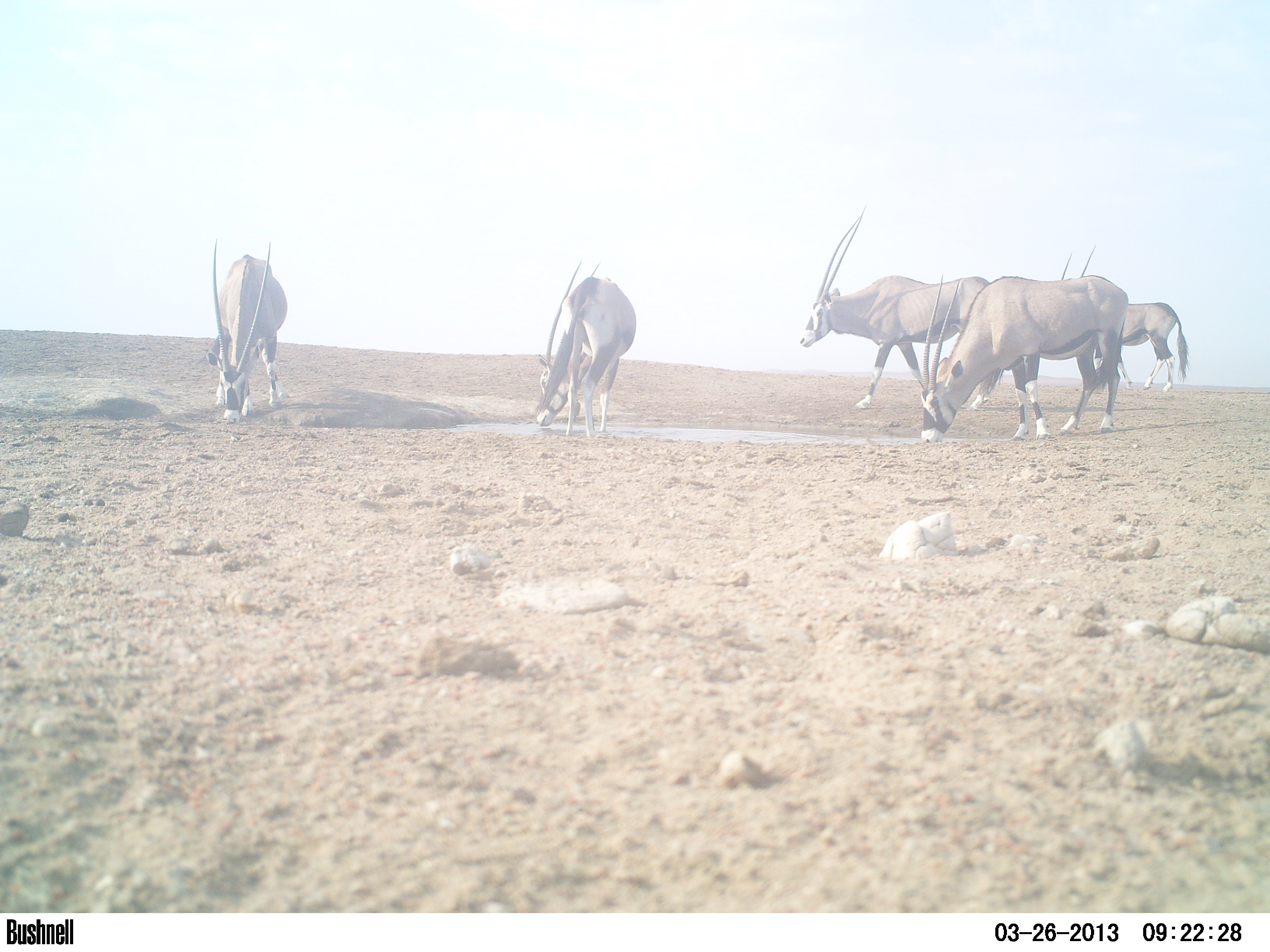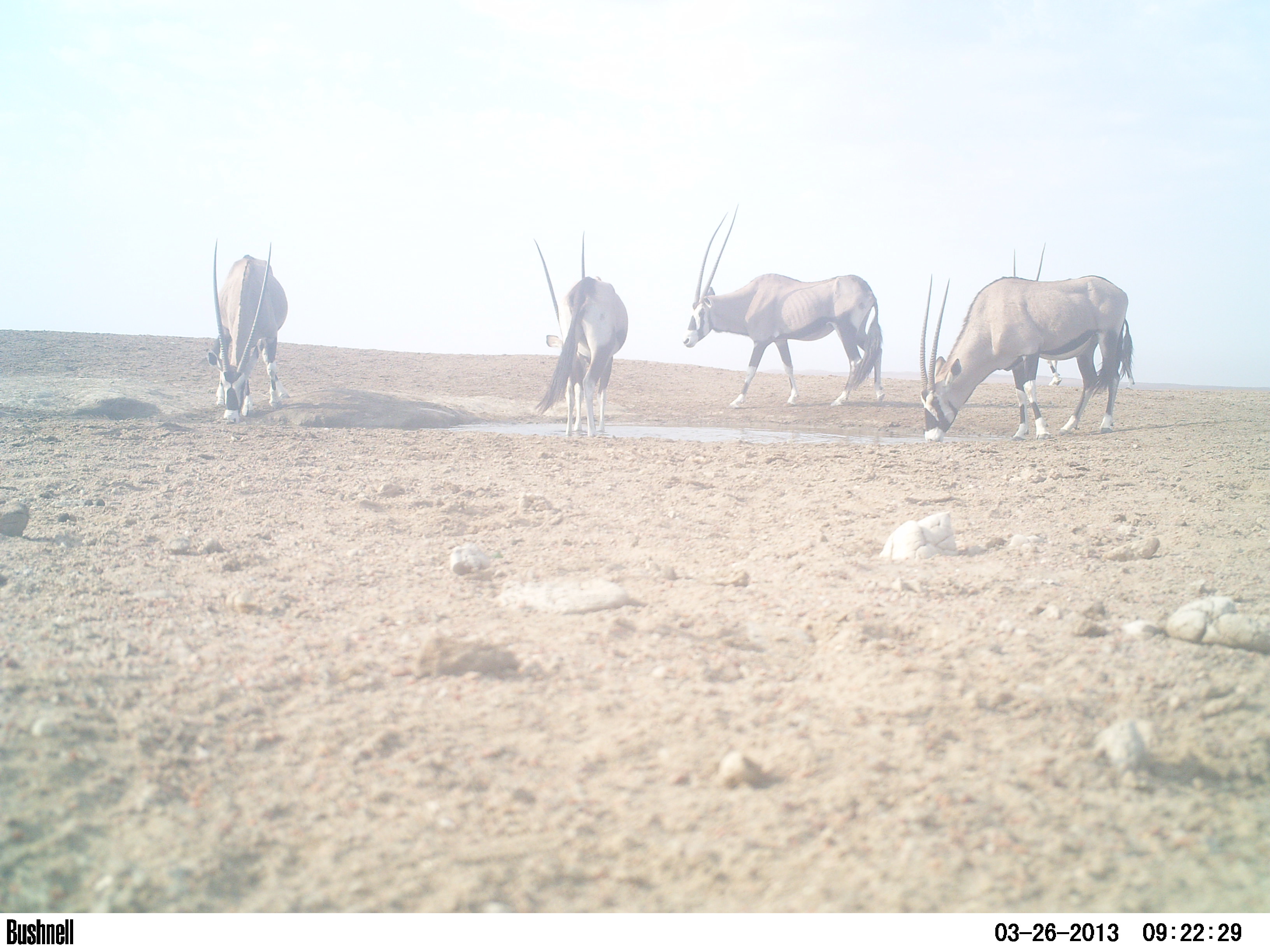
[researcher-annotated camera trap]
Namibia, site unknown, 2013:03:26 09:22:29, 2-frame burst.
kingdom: Animalia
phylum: Chordata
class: Mammalia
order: Artiodactyla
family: Bovidae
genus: Oryx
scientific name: Oryx gazella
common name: gemsbok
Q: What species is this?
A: Oryx gazella (gemsbok).